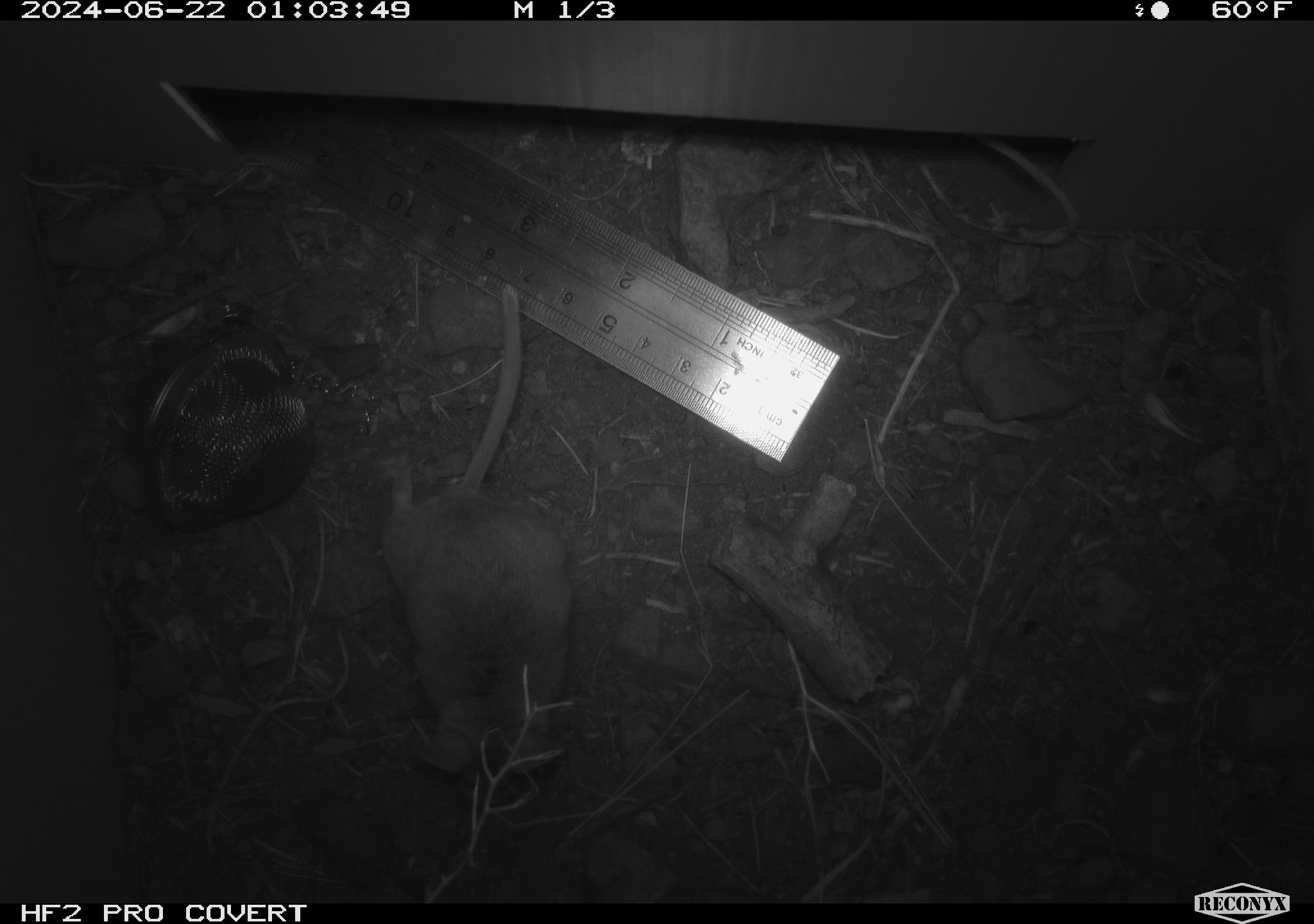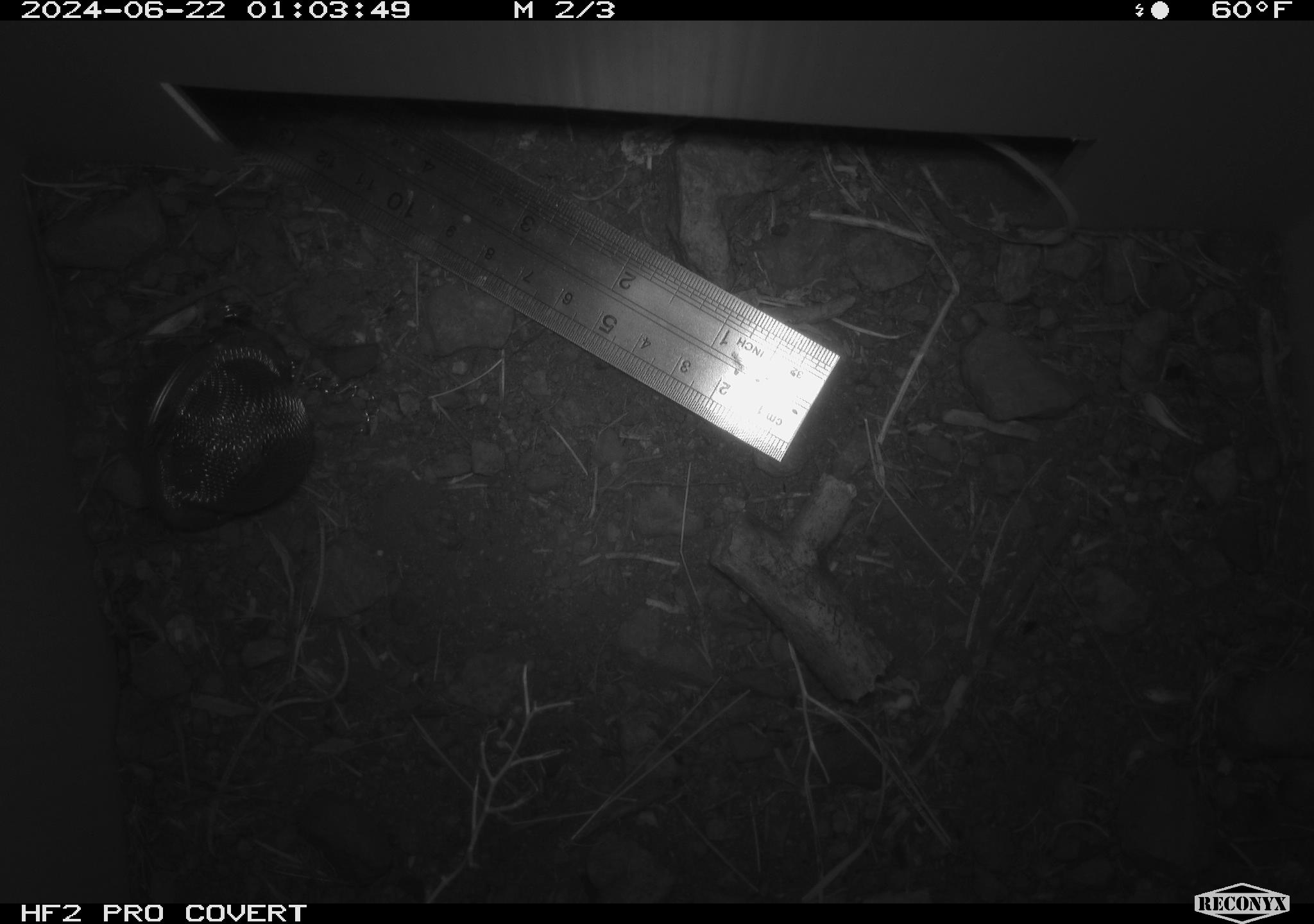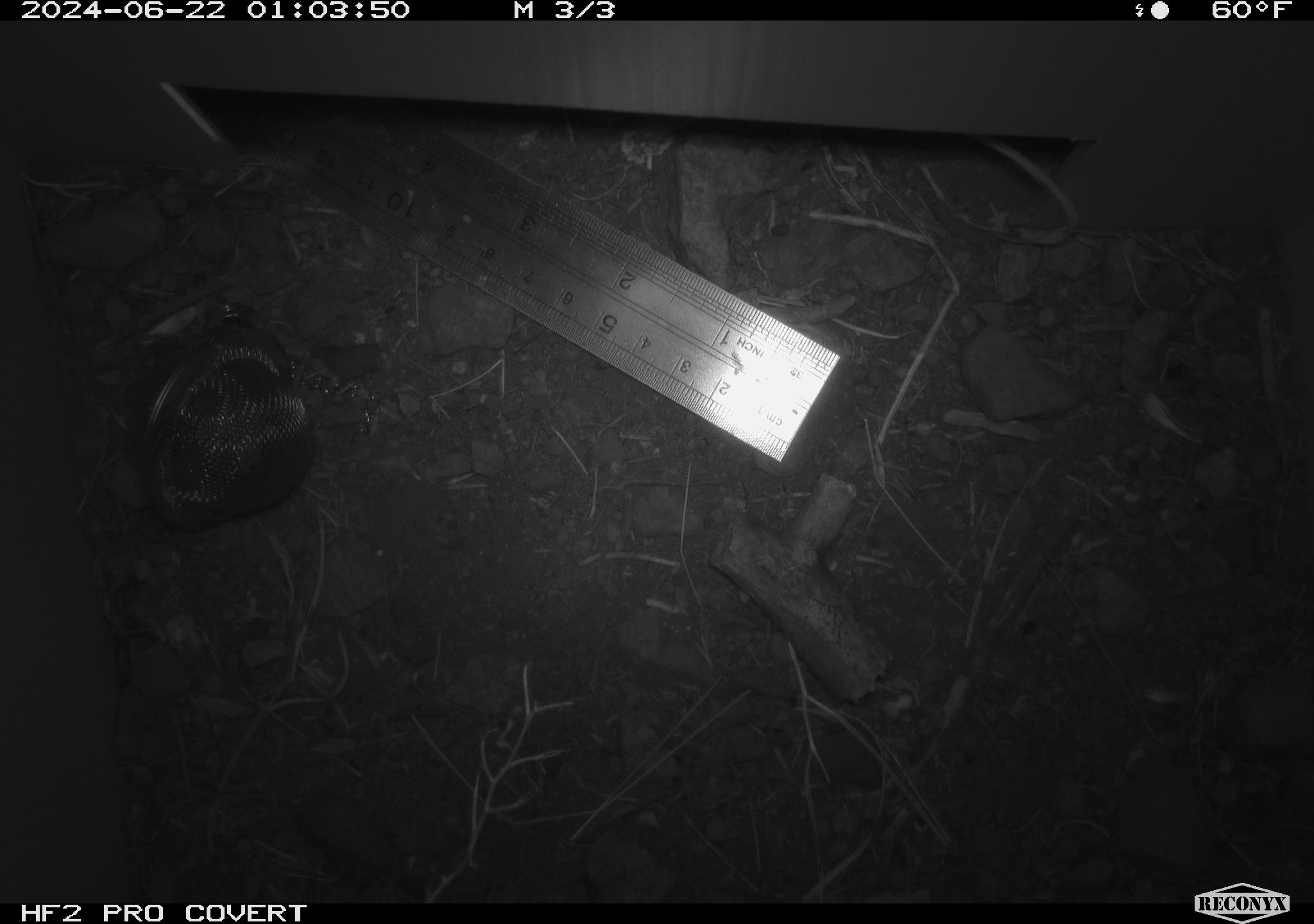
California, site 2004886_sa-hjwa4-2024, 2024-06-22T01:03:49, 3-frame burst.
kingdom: Animalia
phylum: Chordata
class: Mammalia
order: Rodentia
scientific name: Rodentia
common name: rodent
Rodent (Rodentia).